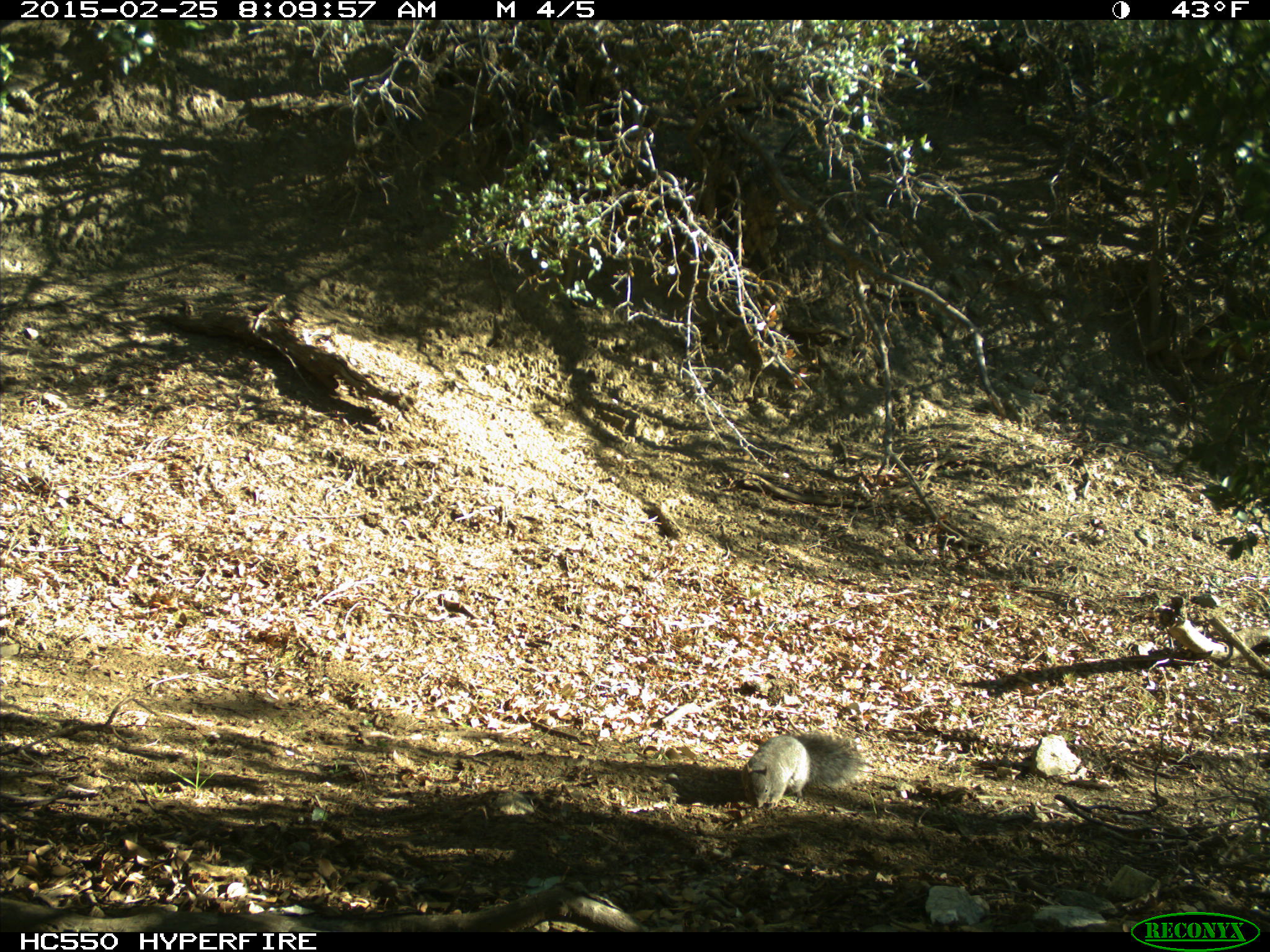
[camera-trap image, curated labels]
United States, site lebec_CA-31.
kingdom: Animalia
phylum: Chordata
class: Mammalia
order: Rodentia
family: Sciuridae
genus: Sciurus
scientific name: Sciurus carolinensis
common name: eastern gray squirrel